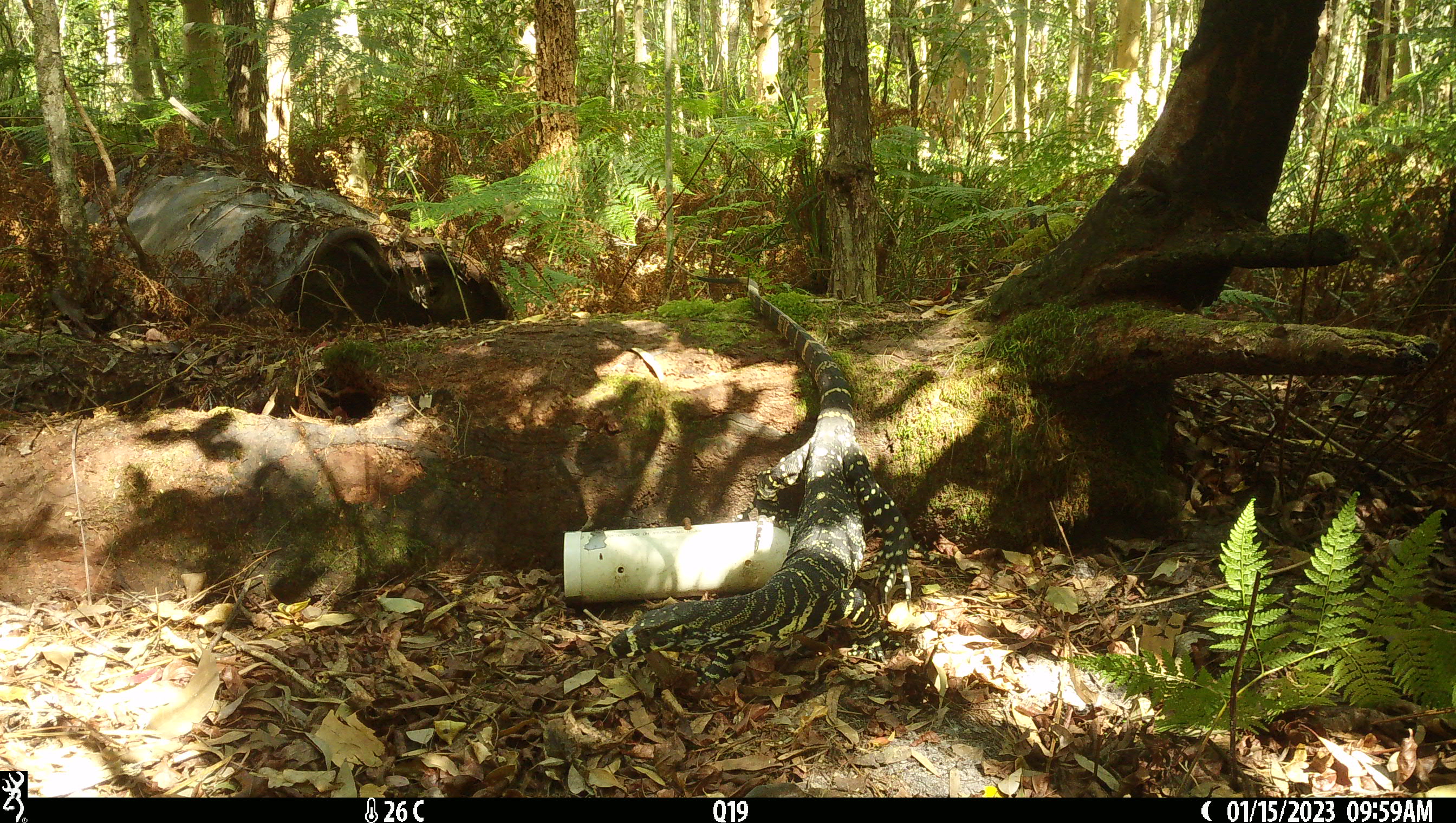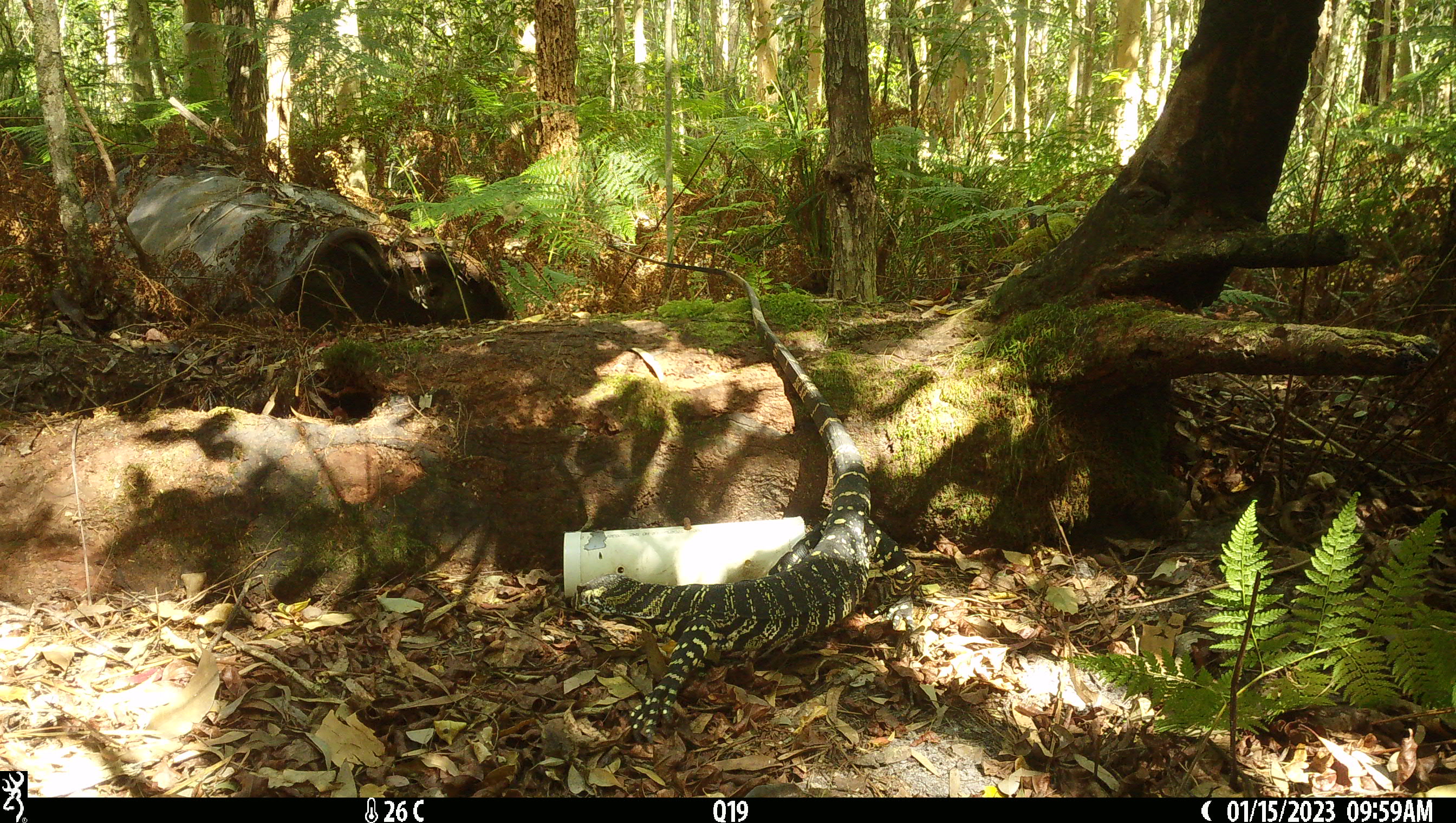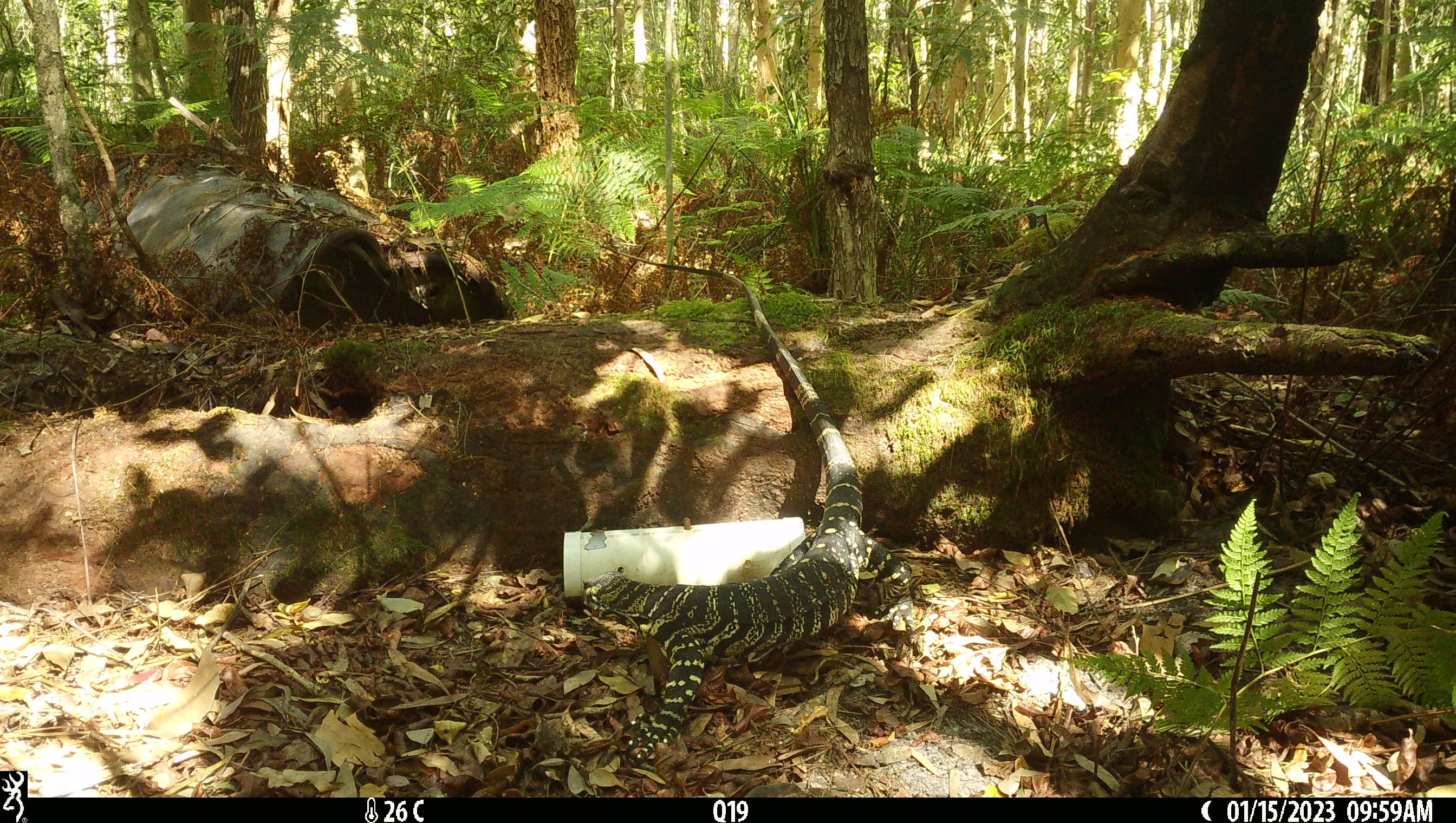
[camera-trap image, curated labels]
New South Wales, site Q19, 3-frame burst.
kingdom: Animalia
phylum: Chordata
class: Reptilia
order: Squamata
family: Varanidae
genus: Varanus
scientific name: Varanus varius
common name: lace monitor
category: goanna